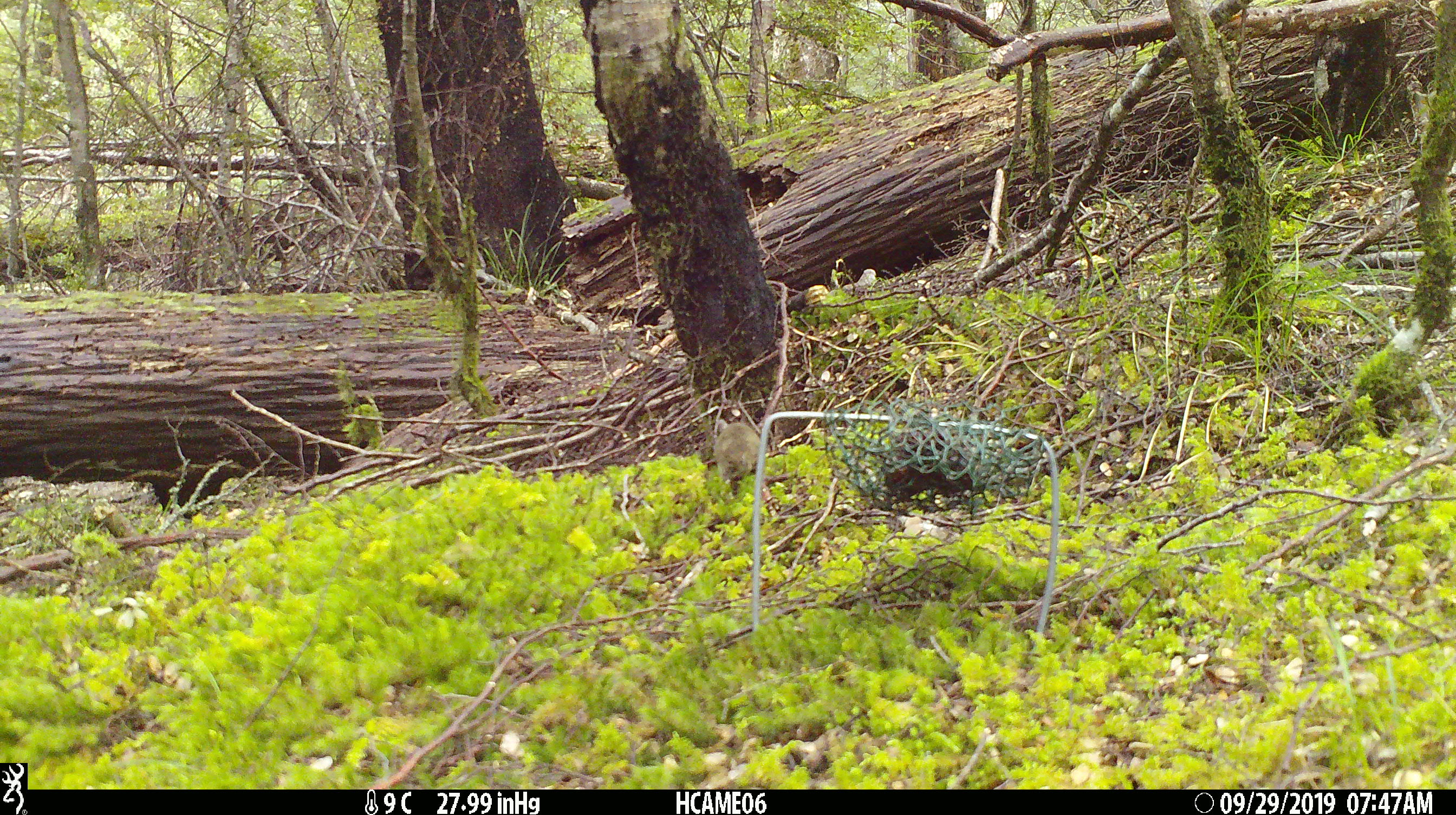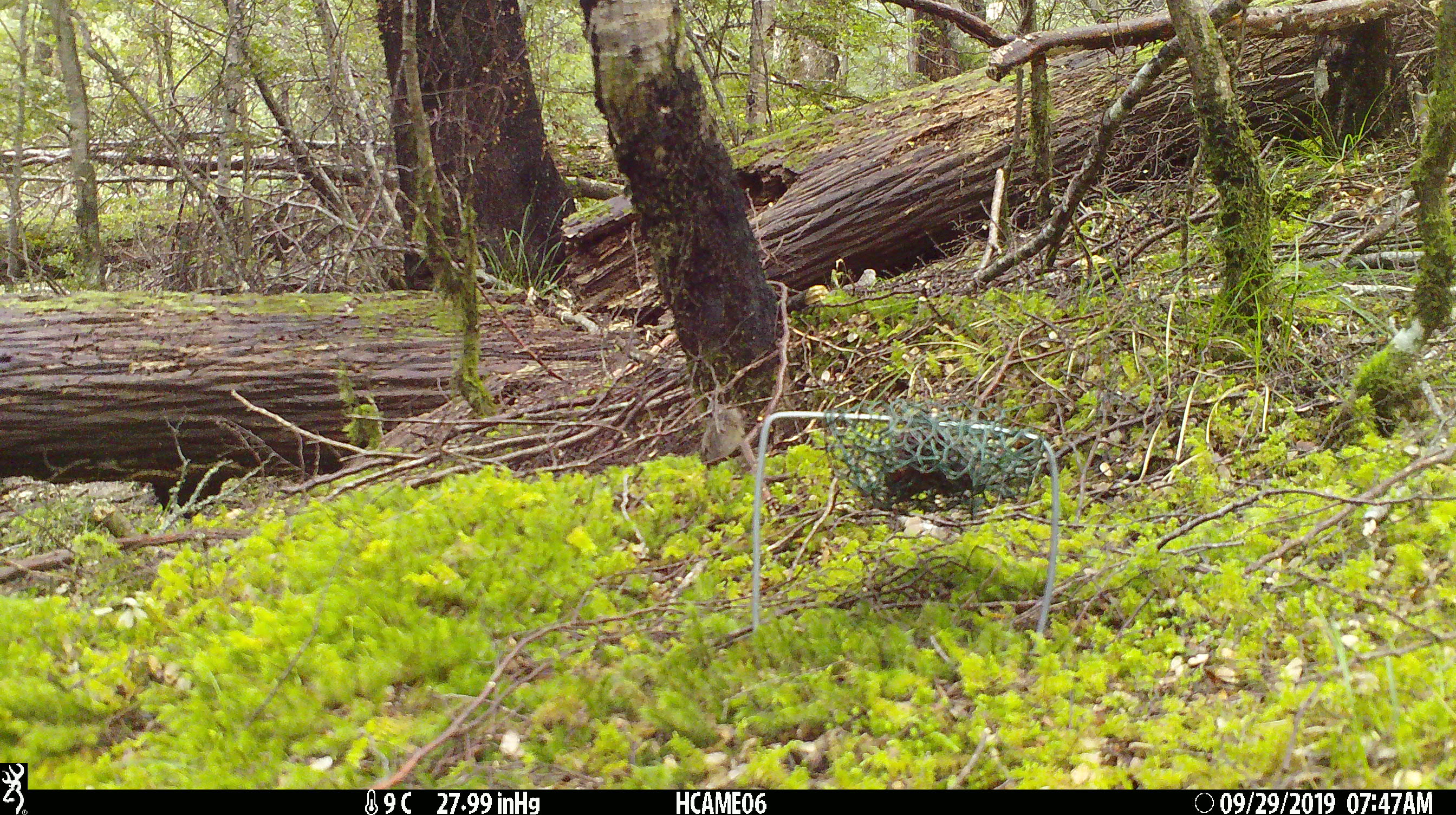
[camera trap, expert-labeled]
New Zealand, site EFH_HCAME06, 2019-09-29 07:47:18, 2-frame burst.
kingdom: Animalia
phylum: Chordata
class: Mammalia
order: Rodentia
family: Muridae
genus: Mus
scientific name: Mus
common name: mouse